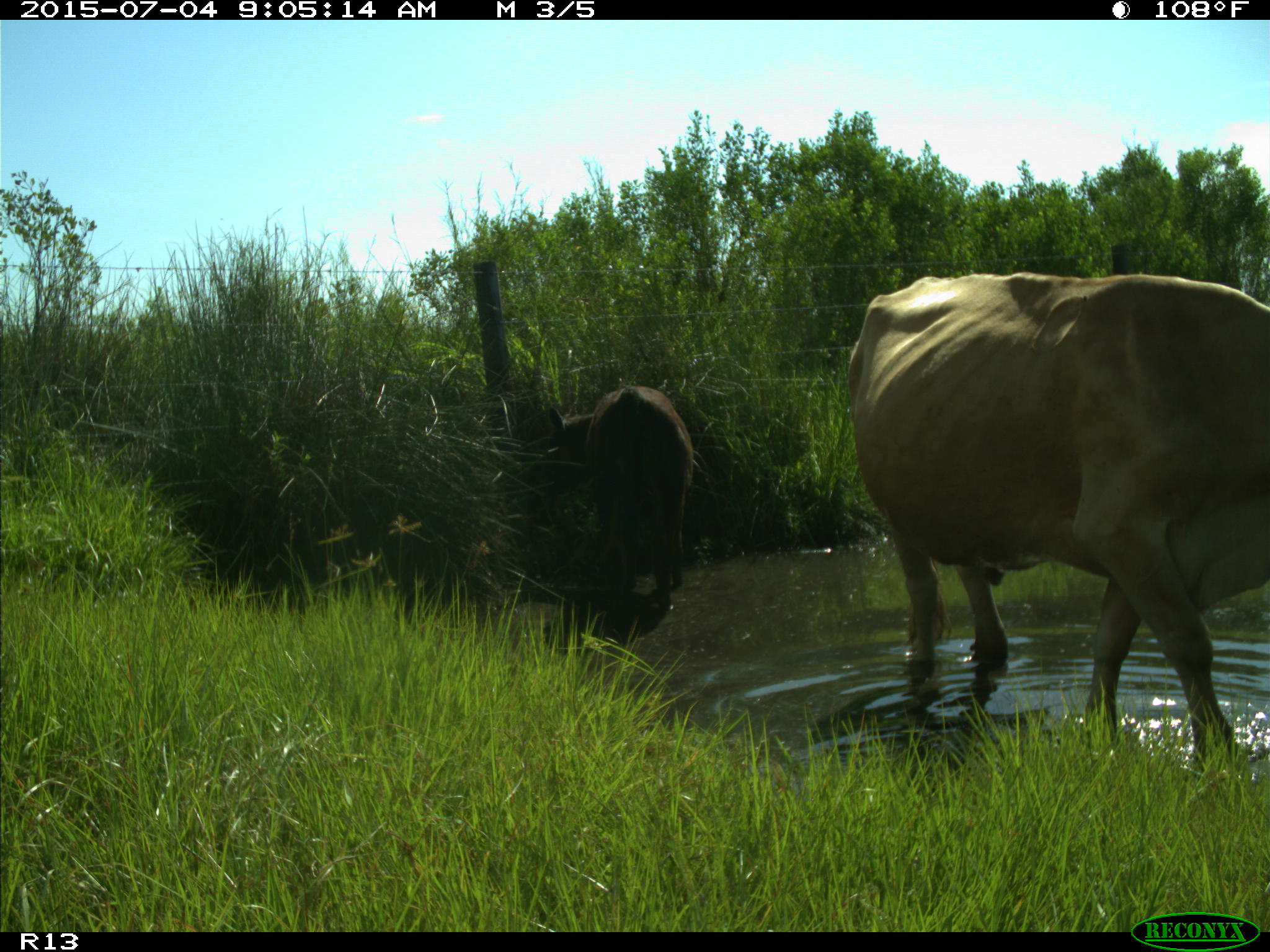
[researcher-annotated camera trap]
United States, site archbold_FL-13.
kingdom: Animalia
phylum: Chordata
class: Mammalia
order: Artiodactyla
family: Bovidae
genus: Bos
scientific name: Bos taurus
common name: domestic cow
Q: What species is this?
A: Bos taurus (domestic cow).